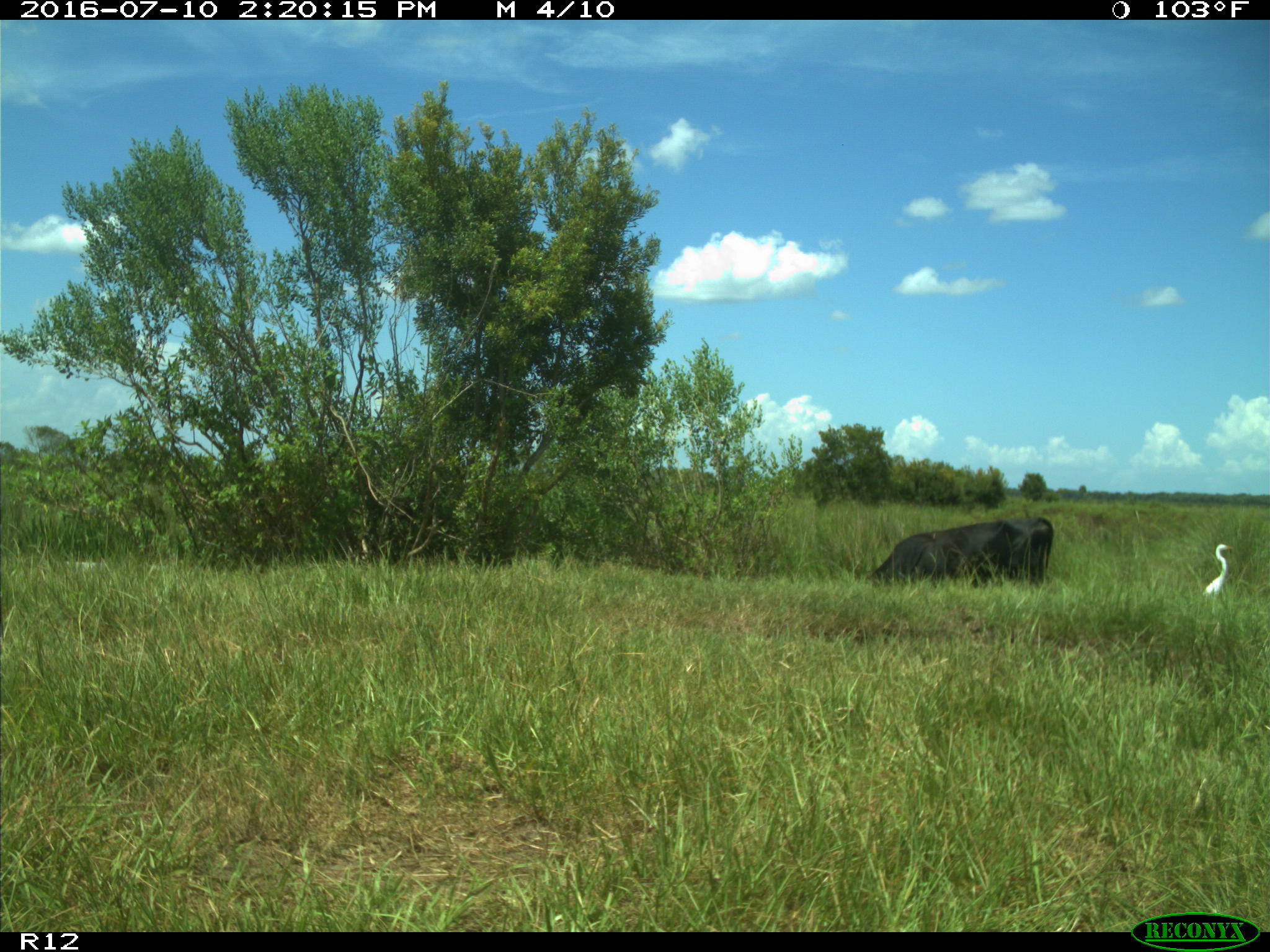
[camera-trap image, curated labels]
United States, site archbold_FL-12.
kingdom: Animalia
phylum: Chordata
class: Mammalia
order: Artiodactyla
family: Bovidae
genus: Bos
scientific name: Bos taurus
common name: domestic cow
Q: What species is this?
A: Bos taurus (domestic cow).